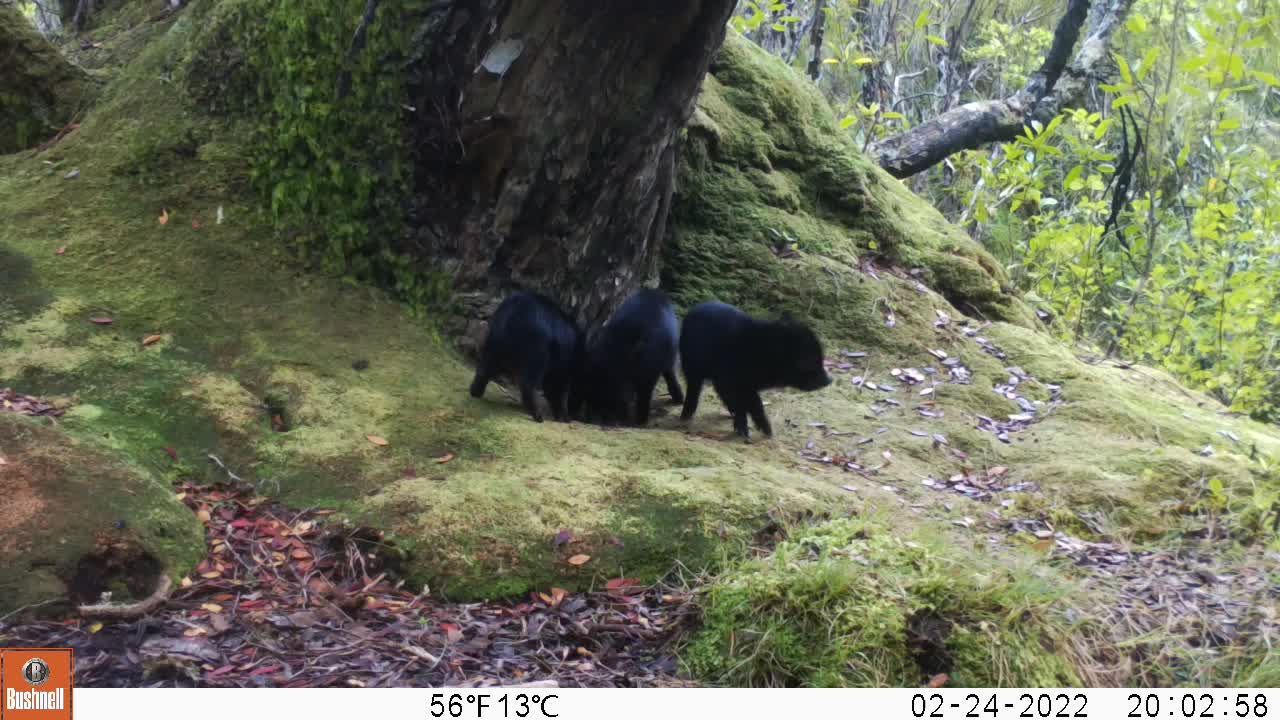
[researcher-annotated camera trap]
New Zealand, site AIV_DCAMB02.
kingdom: Animalia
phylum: Chordata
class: Mammalia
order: Artiodactyla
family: Suidae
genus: Sus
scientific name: Sus scrofa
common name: pig